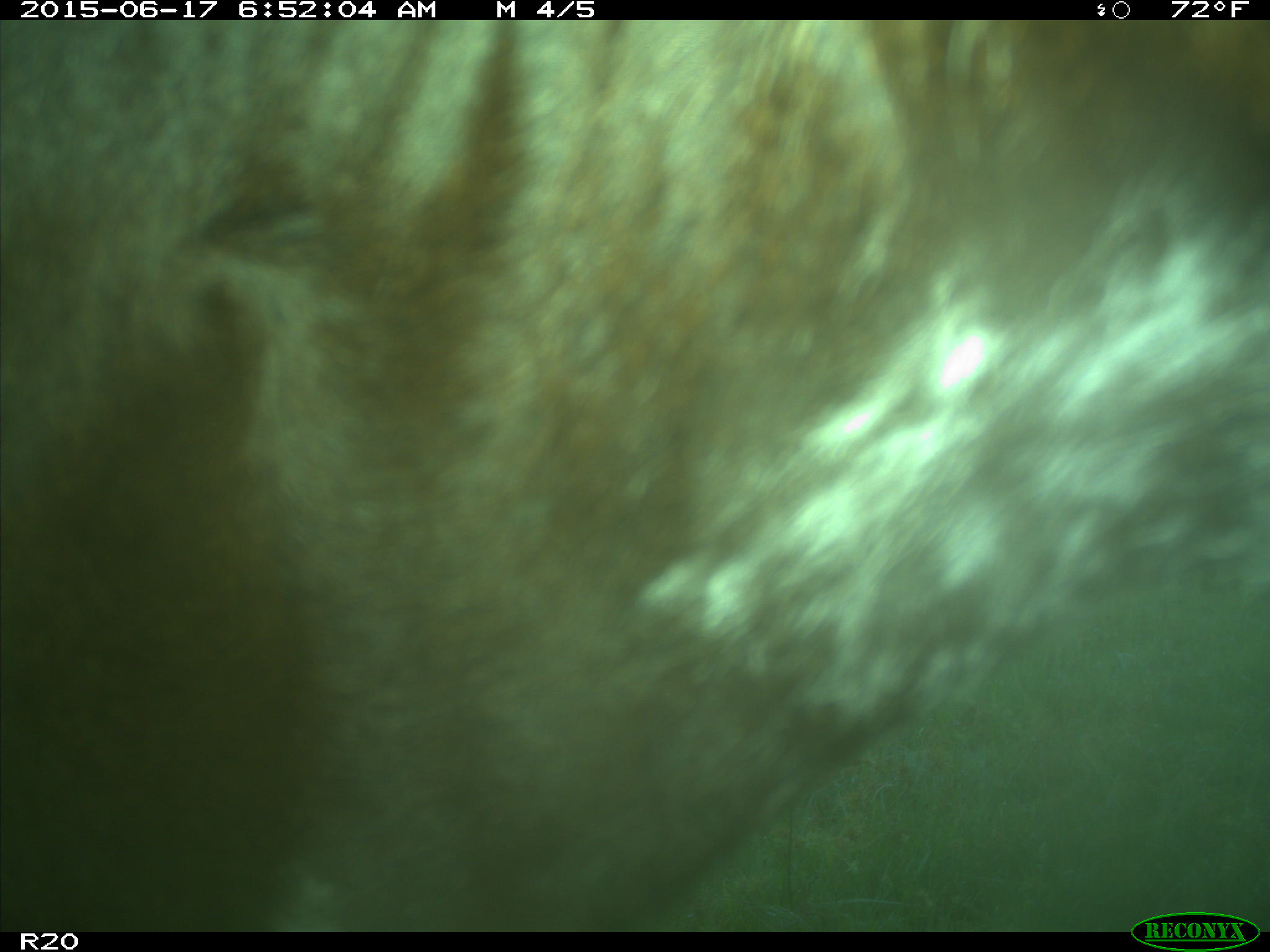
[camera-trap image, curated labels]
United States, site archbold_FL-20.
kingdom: Animalia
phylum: Chordata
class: Mammalia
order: Artiodactyla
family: Bovidae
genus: Bos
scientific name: Bos taurus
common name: domestic cow